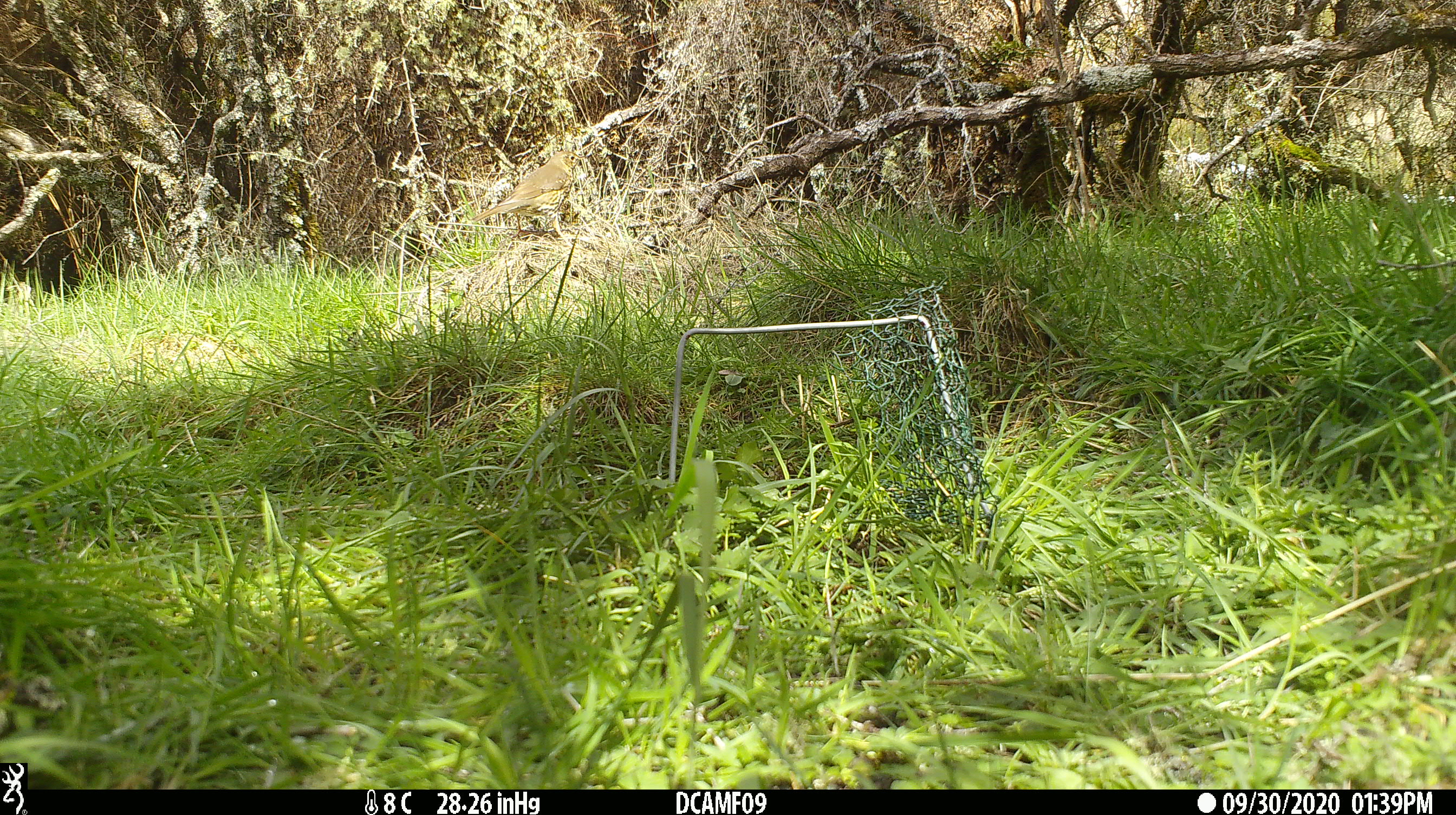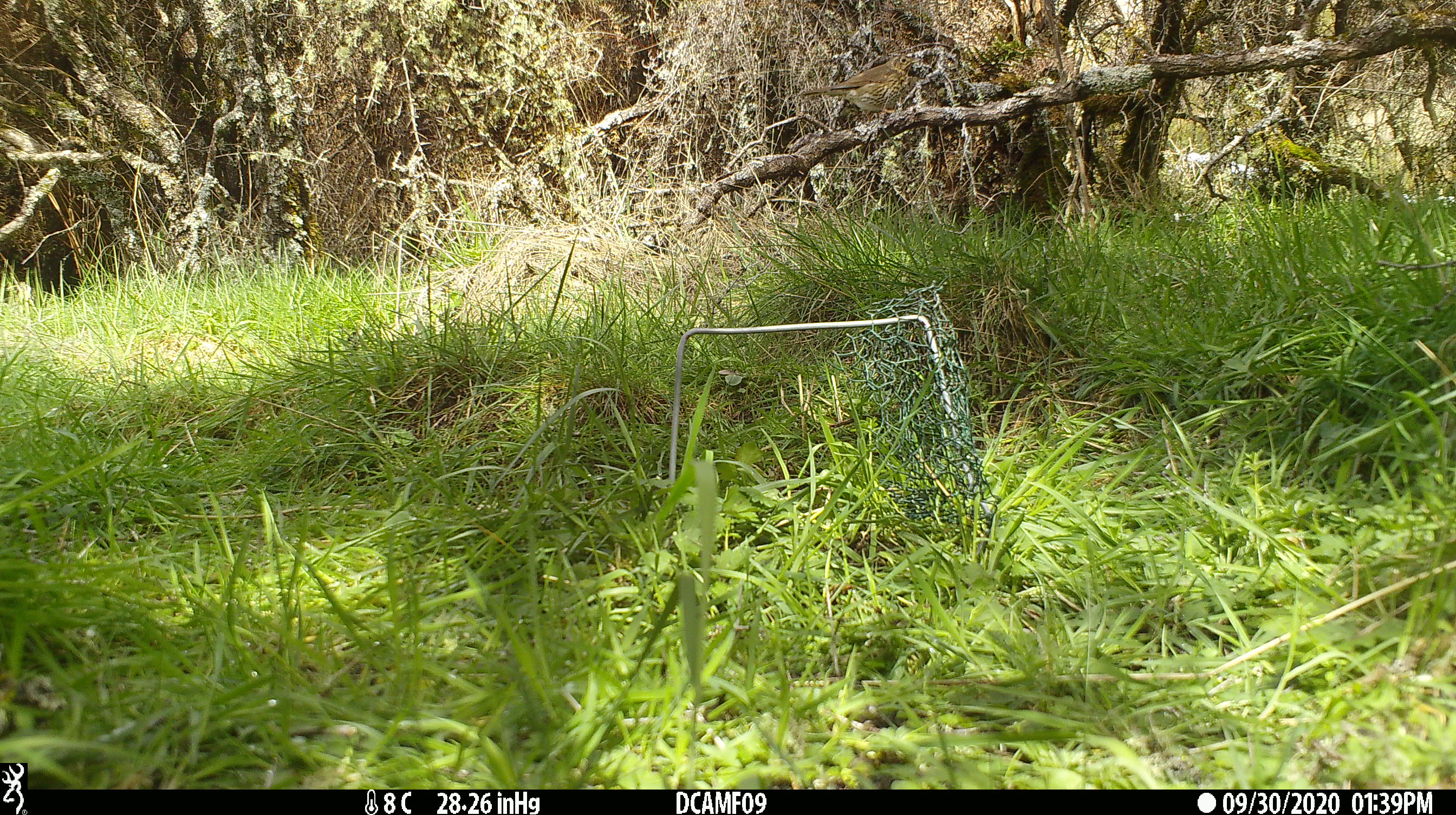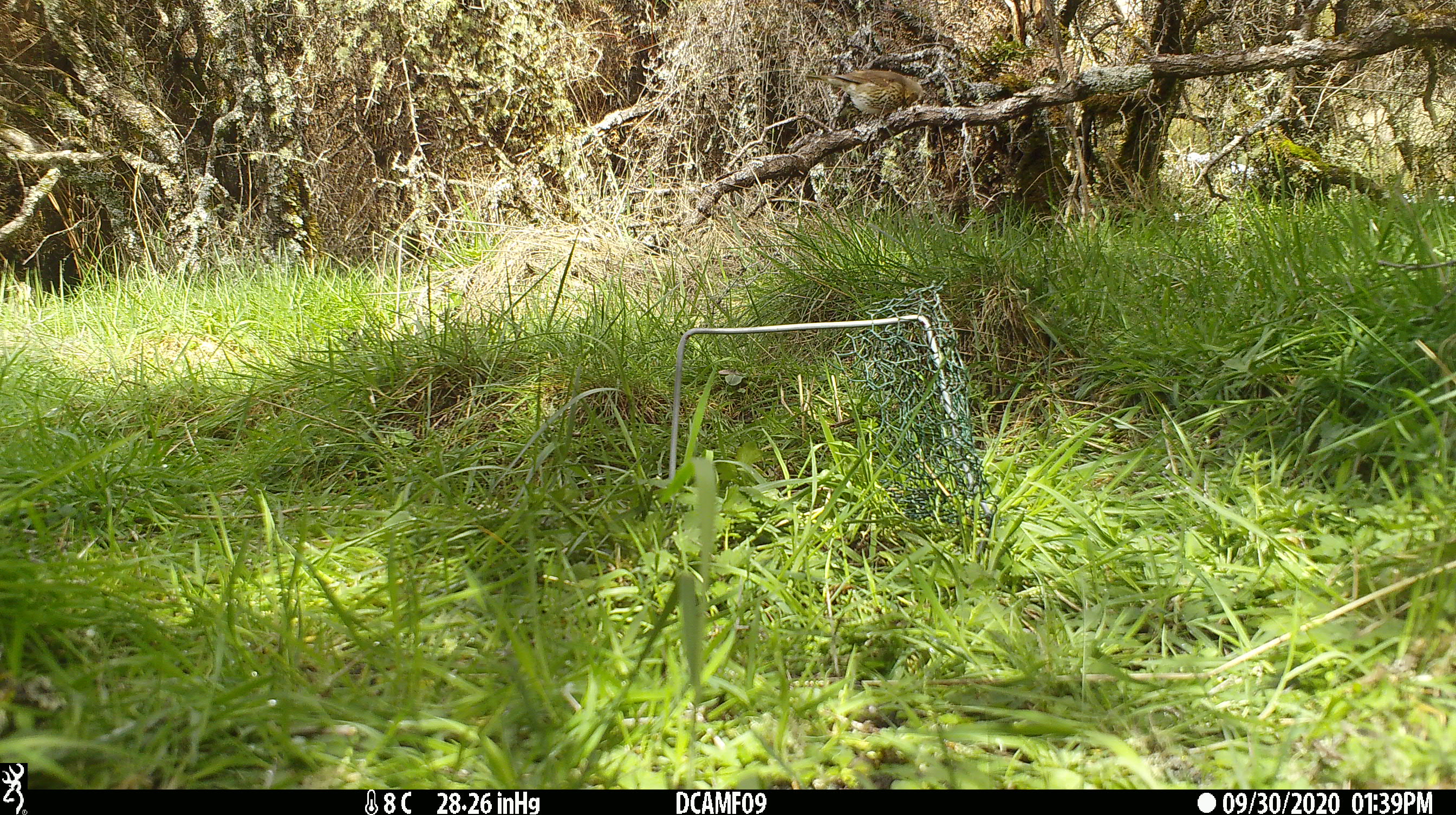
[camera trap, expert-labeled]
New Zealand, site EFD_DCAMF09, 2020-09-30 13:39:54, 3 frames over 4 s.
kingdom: Animalia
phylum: Chordata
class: Aves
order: Passeriformes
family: Turdidae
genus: Turdus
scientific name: Turdus philomelos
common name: song thrush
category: thrush